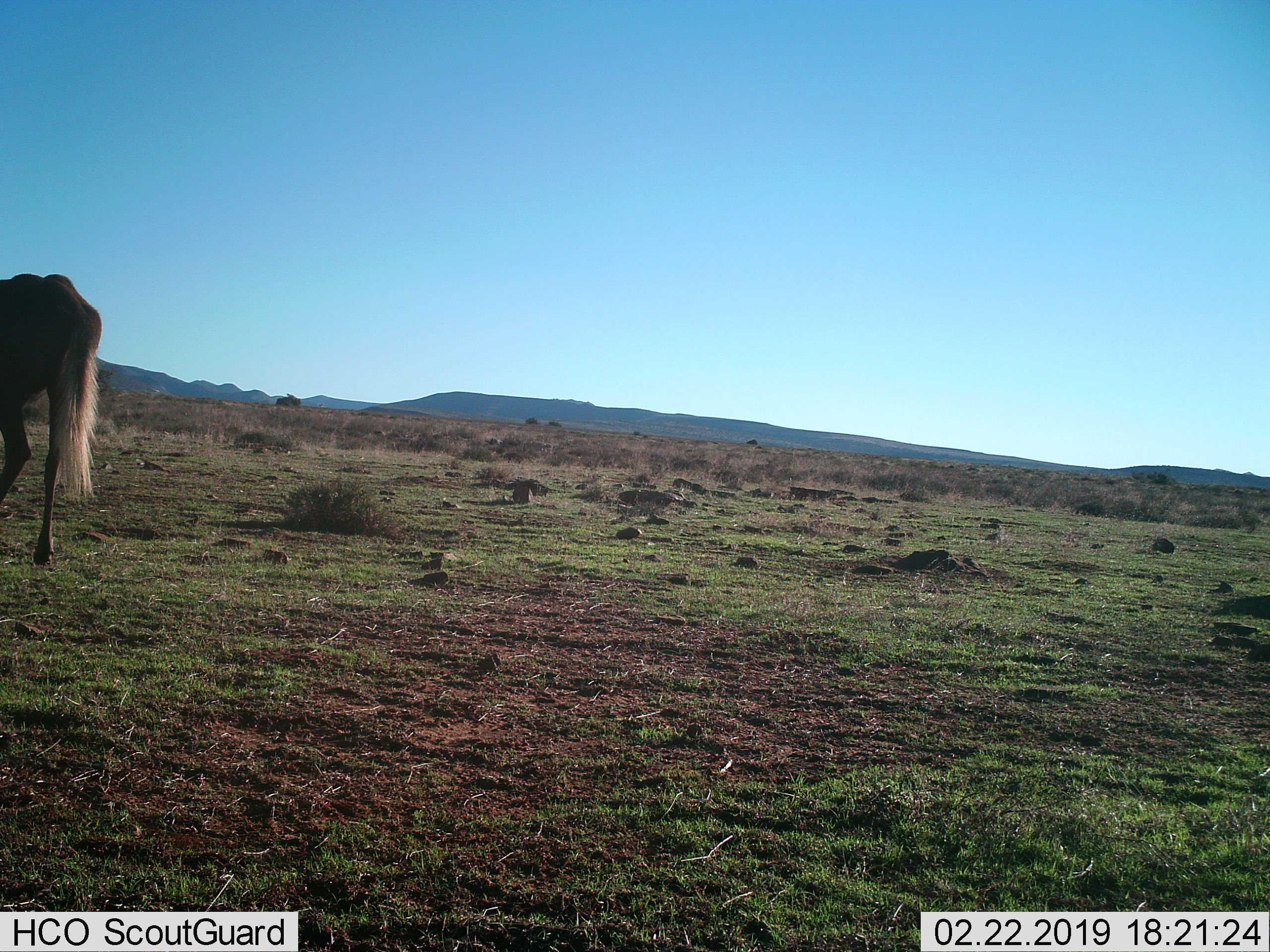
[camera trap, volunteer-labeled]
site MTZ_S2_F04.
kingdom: Animalia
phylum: Chordata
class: Mammalia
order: Artiodactyla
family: Bovidae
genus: Connochaetes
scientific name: Connochaetes gnou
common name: black wildebeest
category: wildebeestblack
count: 1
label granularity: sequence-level